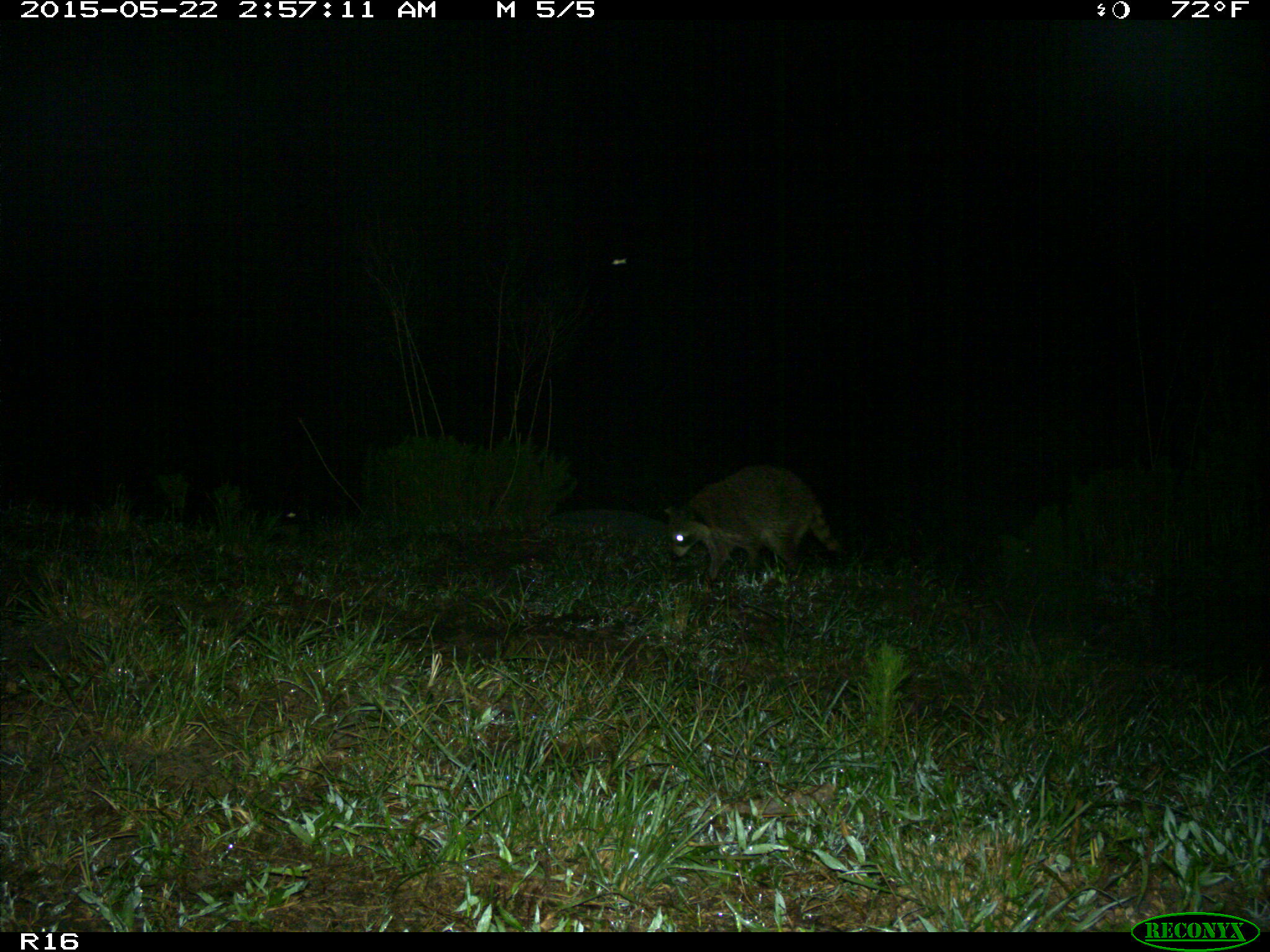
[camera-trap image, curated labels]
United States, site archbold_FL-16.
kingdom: Animalia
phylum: Chordata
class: Mammalia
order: Carnivora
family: Procyonidae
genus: Procyon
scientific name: Procyon lotor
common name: common raccoon